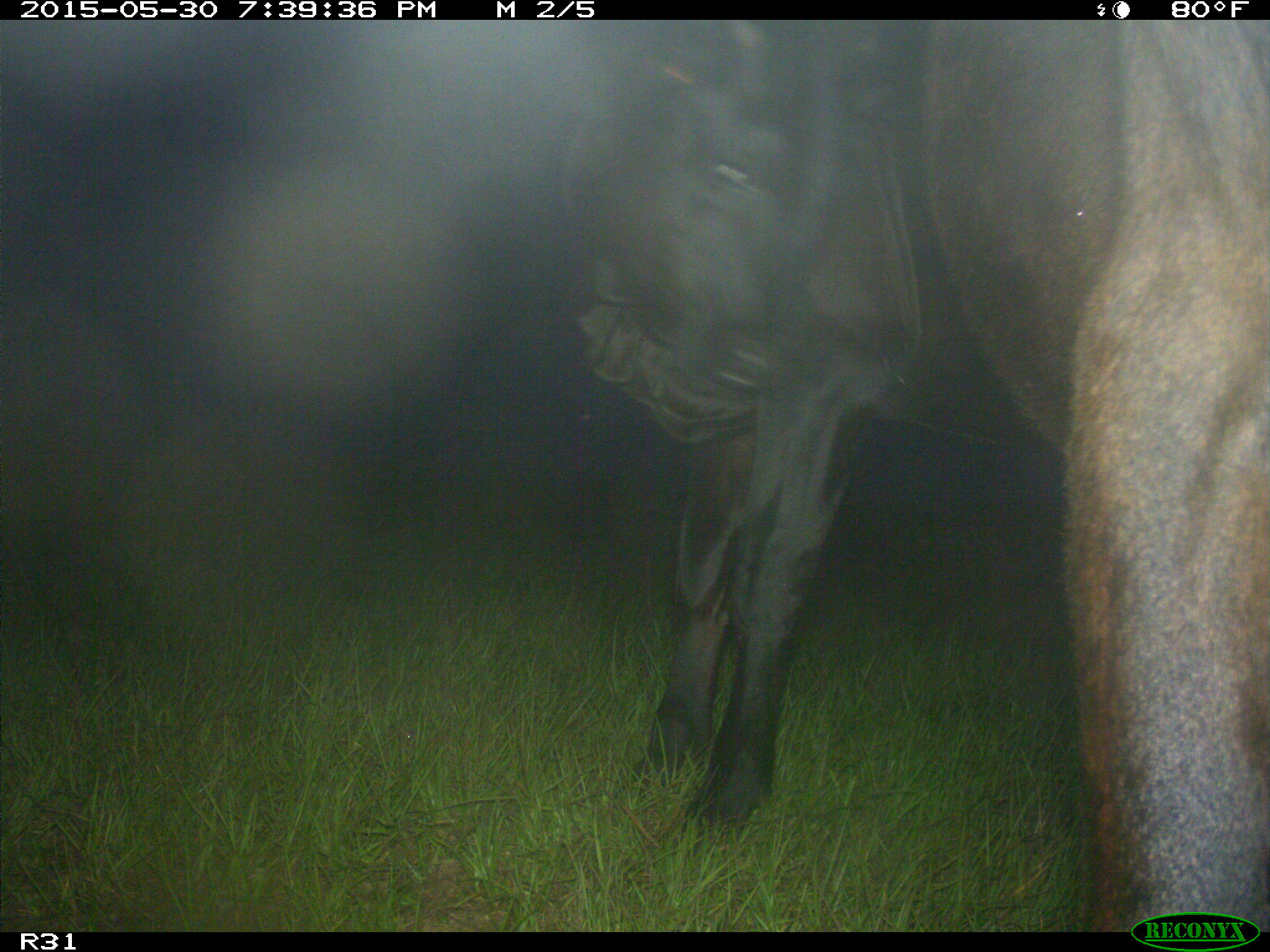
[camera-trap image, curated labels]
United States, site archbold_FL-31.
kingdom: Animalia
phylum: Chordata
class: Mammalia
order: Artiodactyla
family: Bovidae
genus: Bos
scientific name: Bos taurus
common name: domestic cow